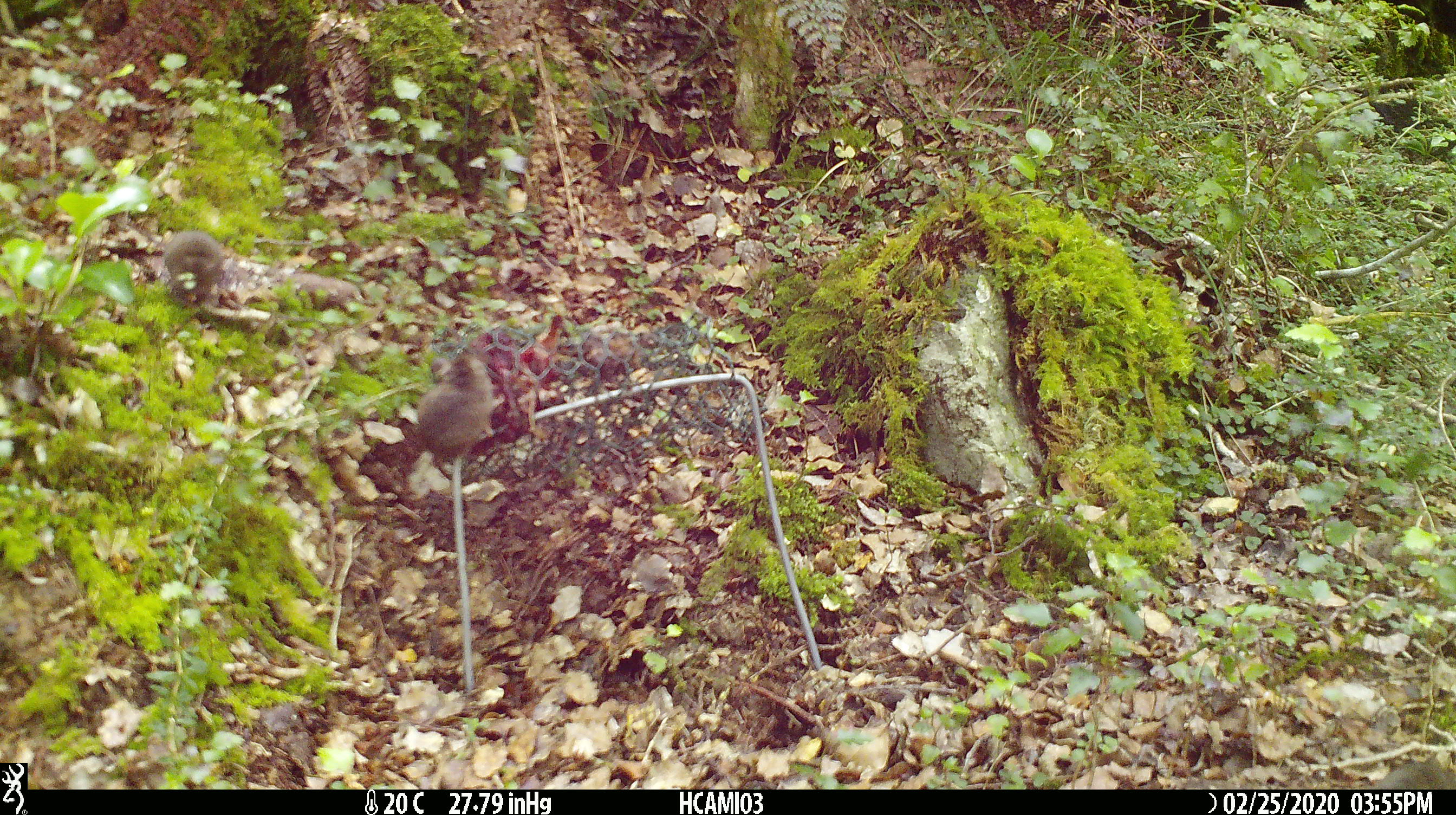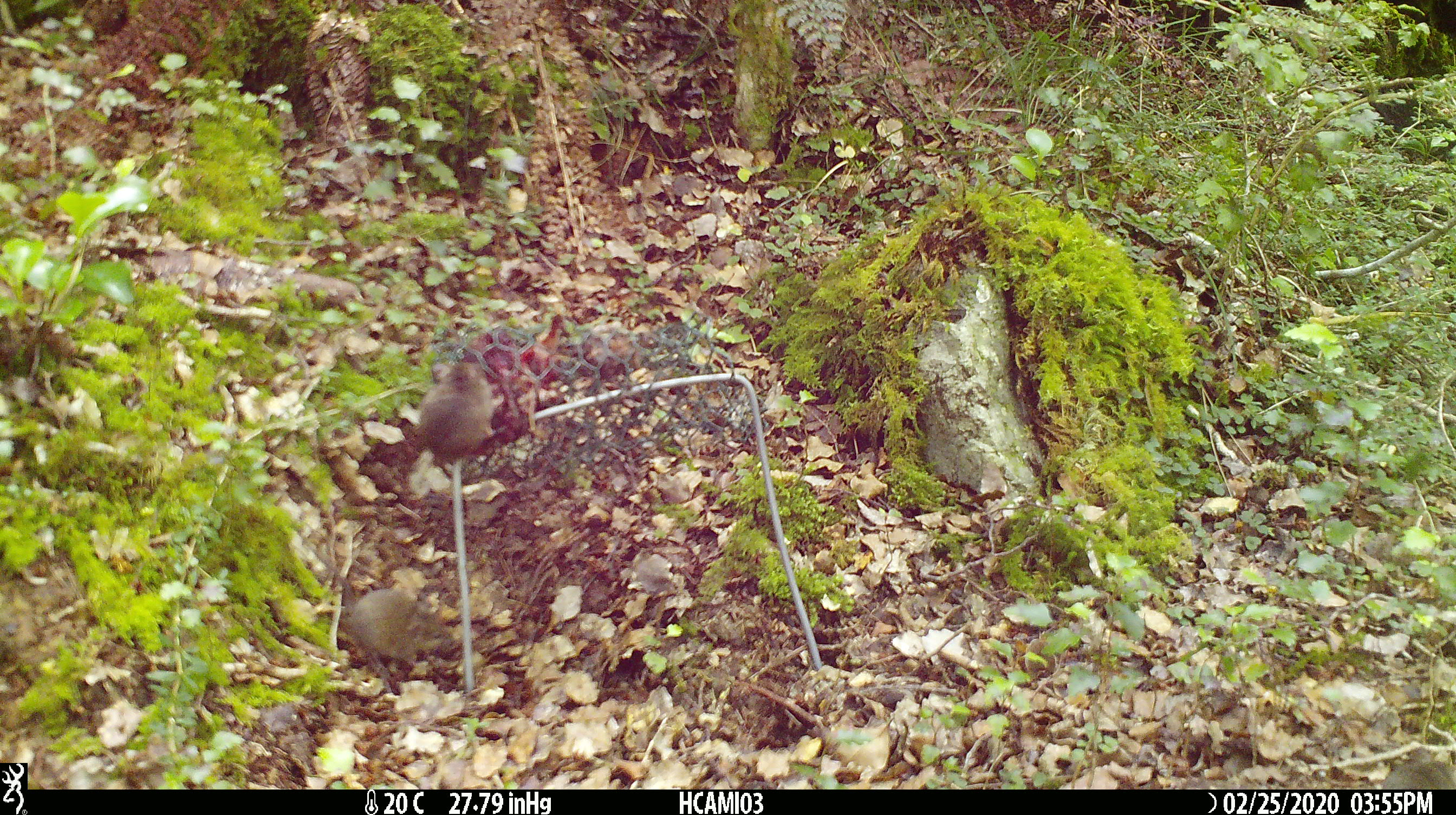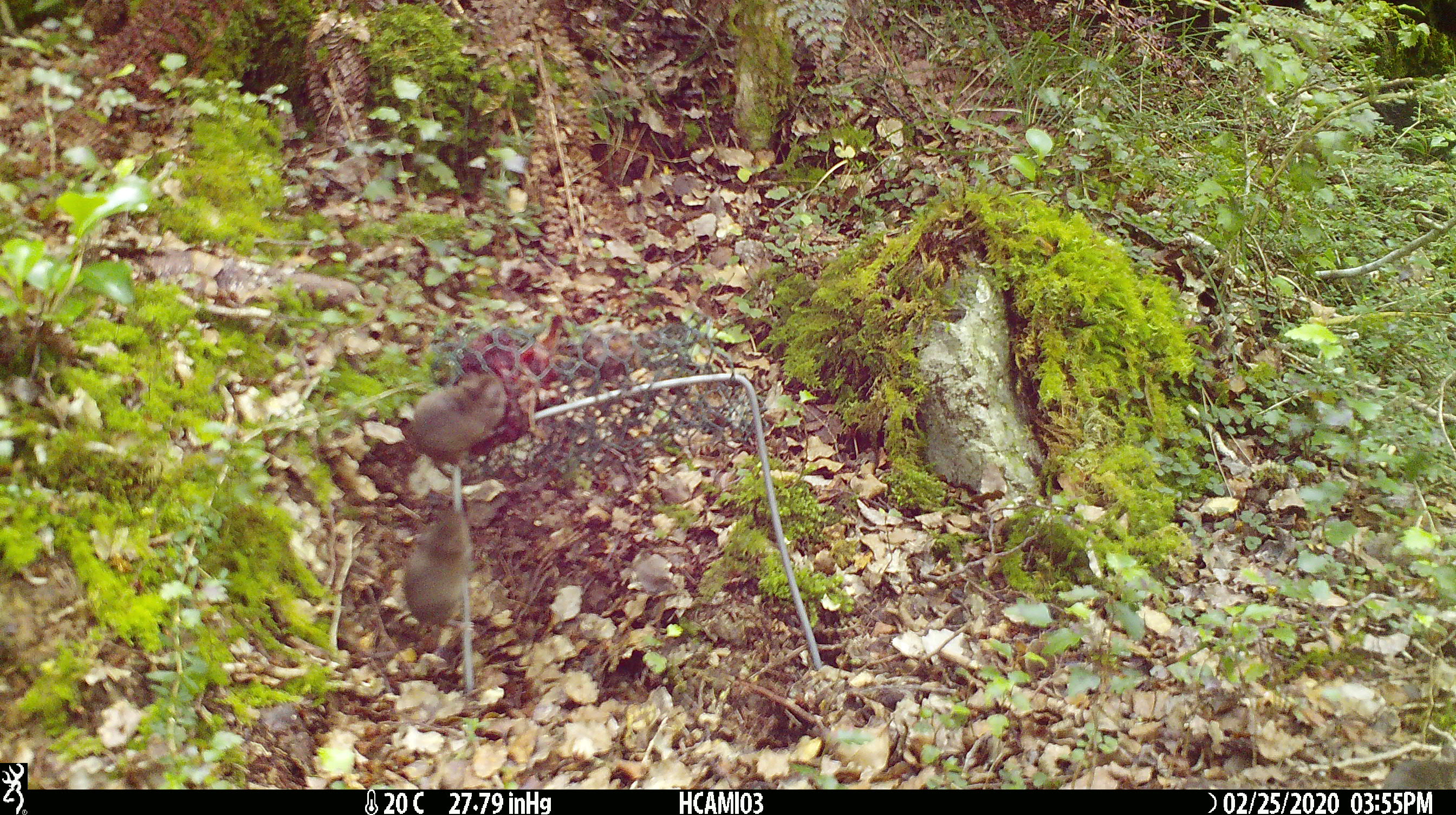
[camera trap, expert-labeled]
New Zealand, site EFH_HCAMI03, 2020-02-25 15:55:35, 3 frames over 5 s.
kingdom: Animalia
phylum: Chordata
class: Mammalia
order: Rodentia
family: Muridae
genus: Mus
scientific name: Mus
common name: mouse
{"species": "mouse (Mus)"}